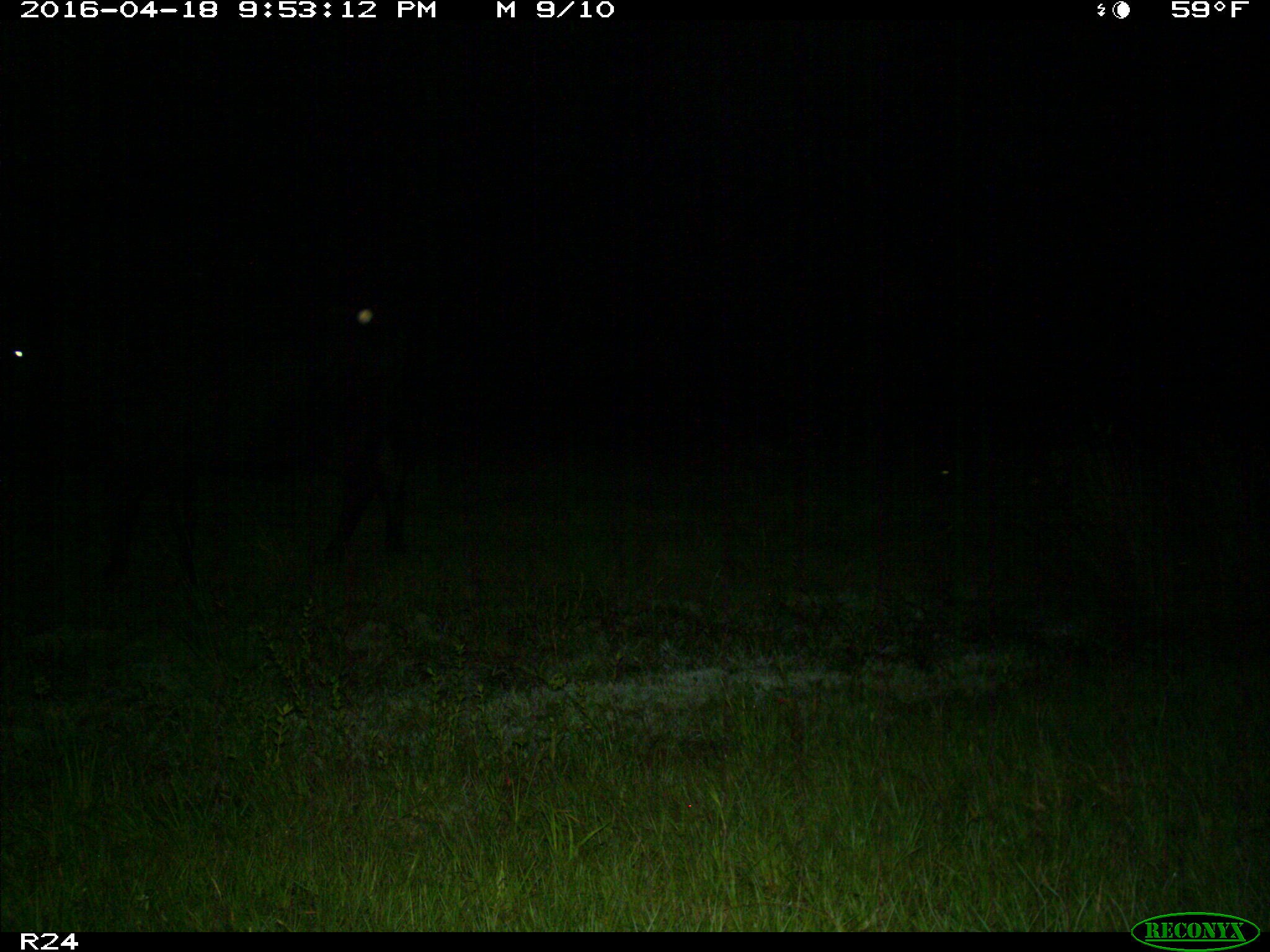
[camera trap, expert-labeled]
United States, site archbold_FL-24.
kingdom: Animalia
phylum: Chordata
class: Mammalia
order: Artiodactyla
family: Bovidae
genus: Bos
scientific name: Bos taurus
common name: domestic cow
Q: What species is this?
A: Bos taurus (domestic cow).